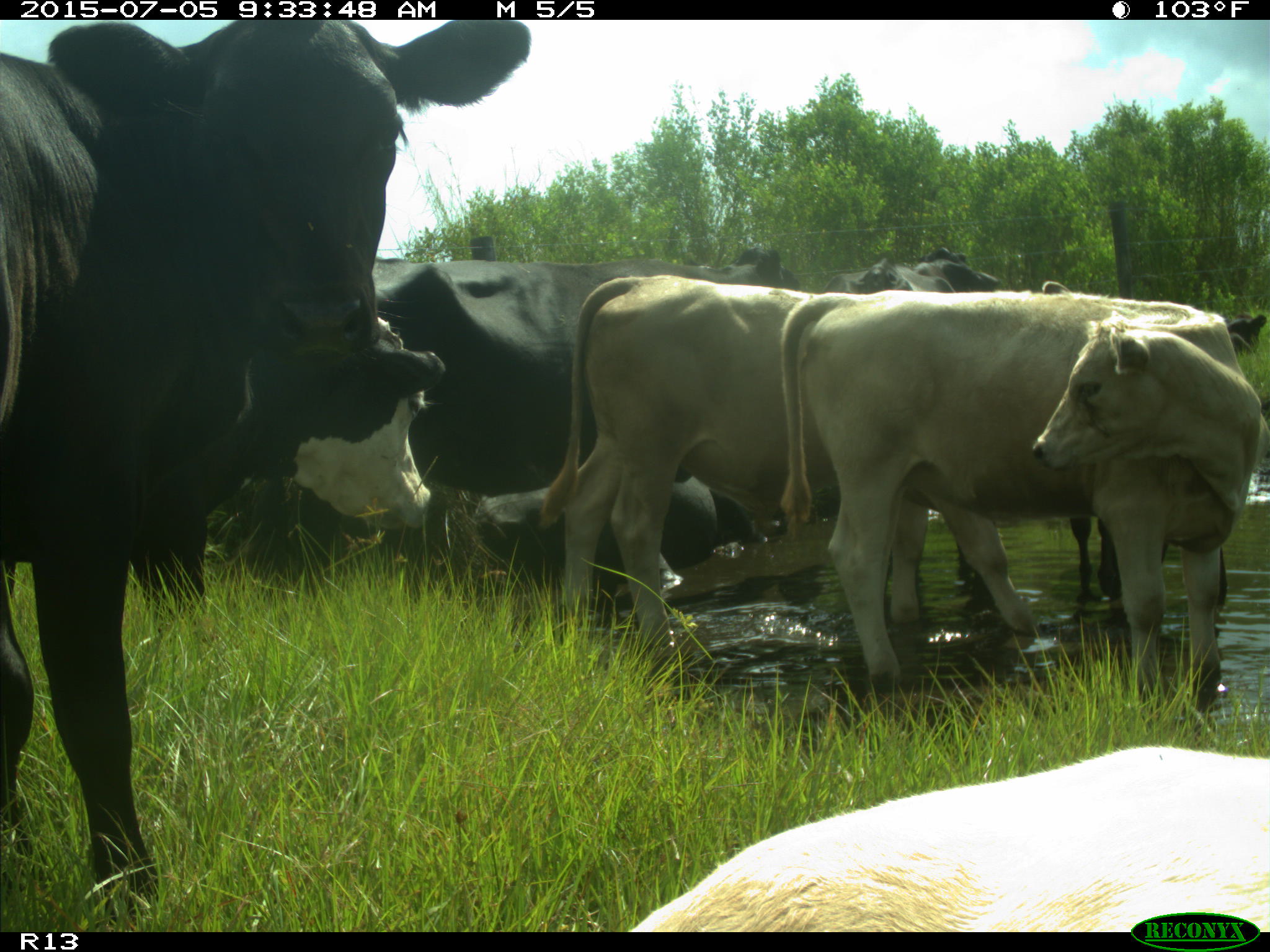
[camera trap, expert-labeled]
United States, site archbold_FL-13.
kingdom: Animalia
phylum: Chordata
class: Mammalia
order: Artiodactyla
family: Bovidae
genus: Bos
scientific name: Bos taurus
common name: domestic cow